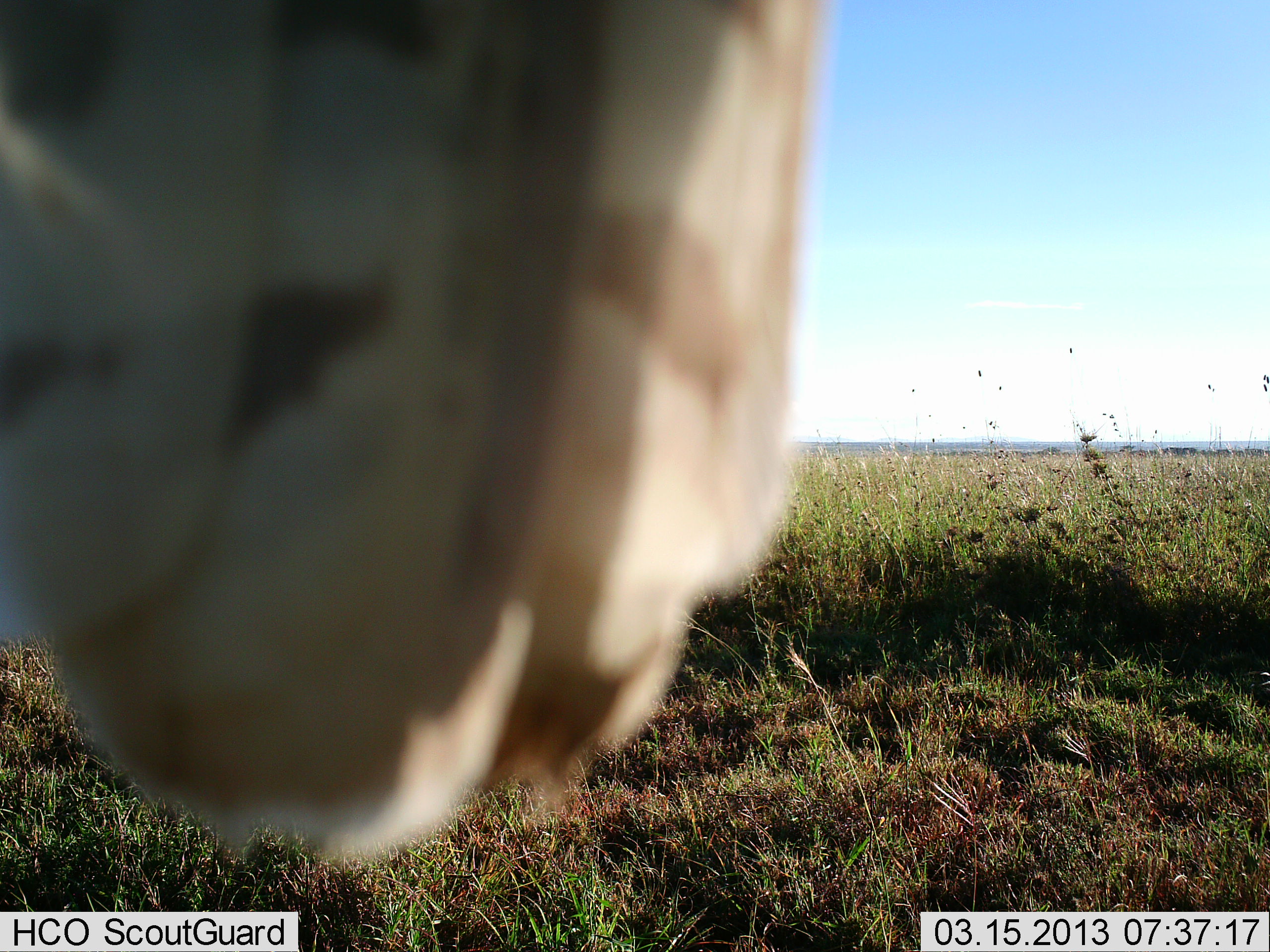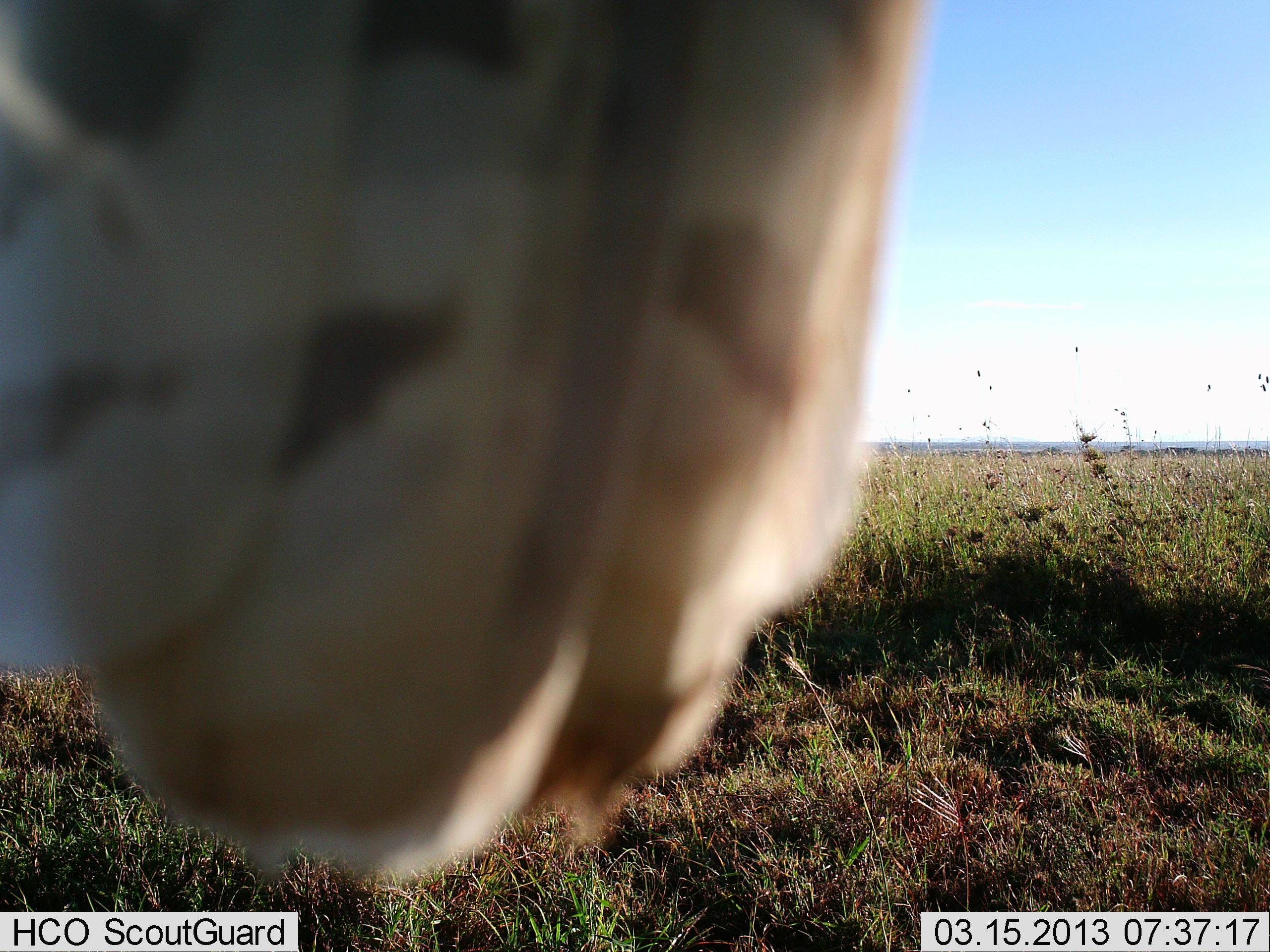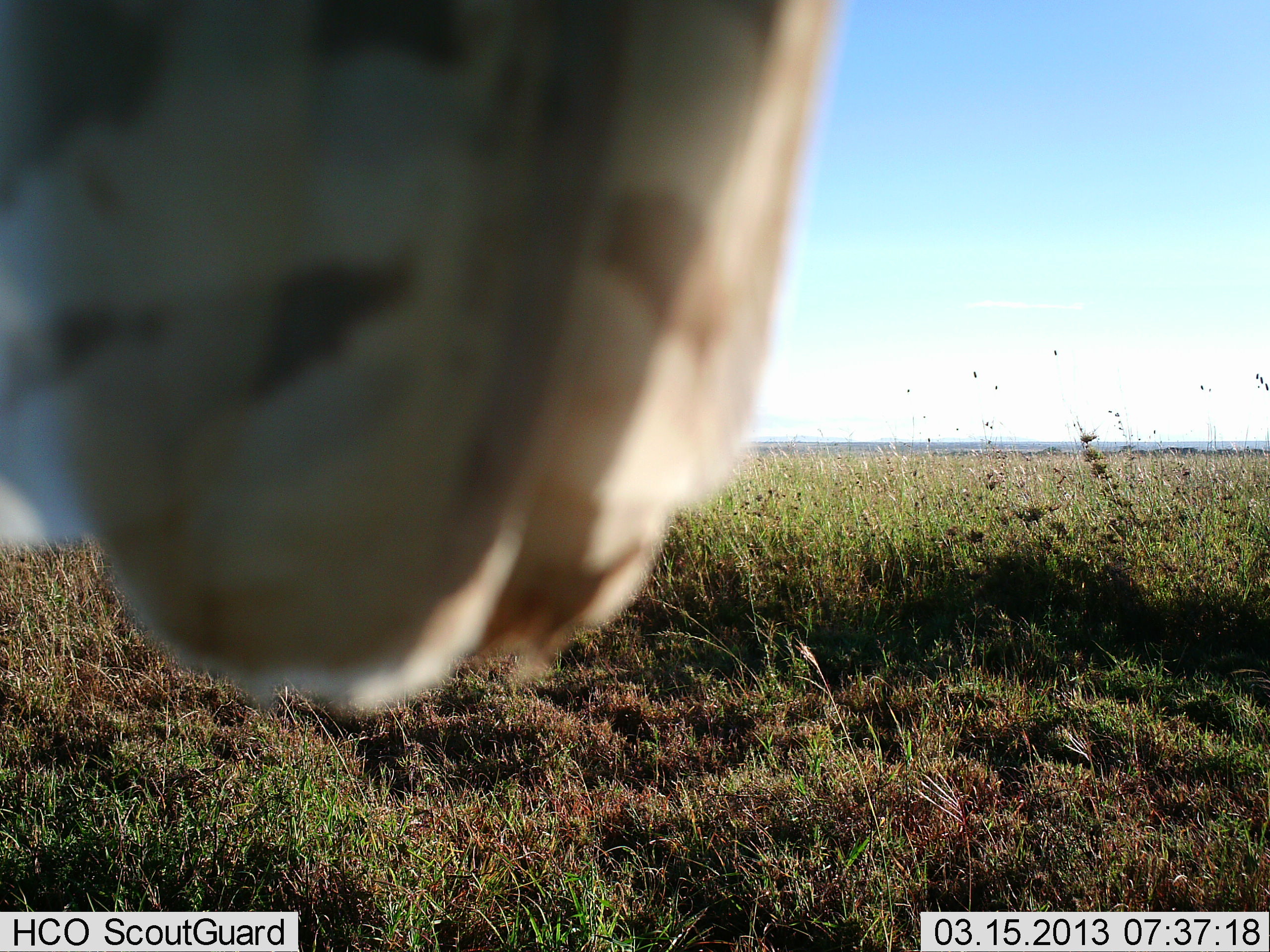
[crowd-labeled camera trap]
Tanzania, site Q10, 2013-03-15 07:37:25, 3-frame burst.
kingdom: Animalia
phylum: Chordata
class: Mammalia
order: Artiodactyla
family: Giraffidae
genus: Giraffa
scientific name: Giraffa camelopardalis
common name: giraffe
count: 1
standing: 61%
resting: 0%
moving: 6%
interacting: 17%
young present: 0%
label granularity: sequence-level